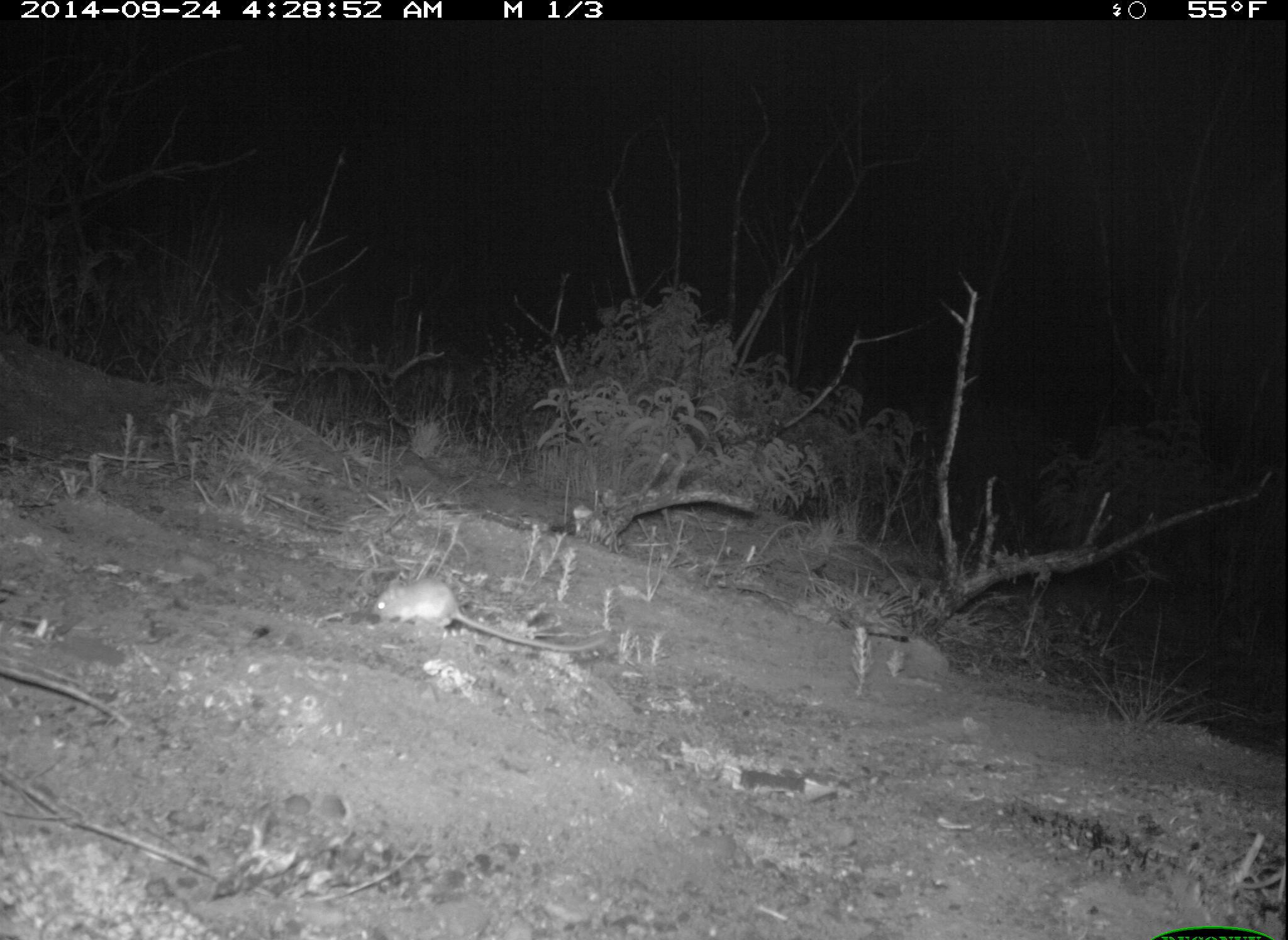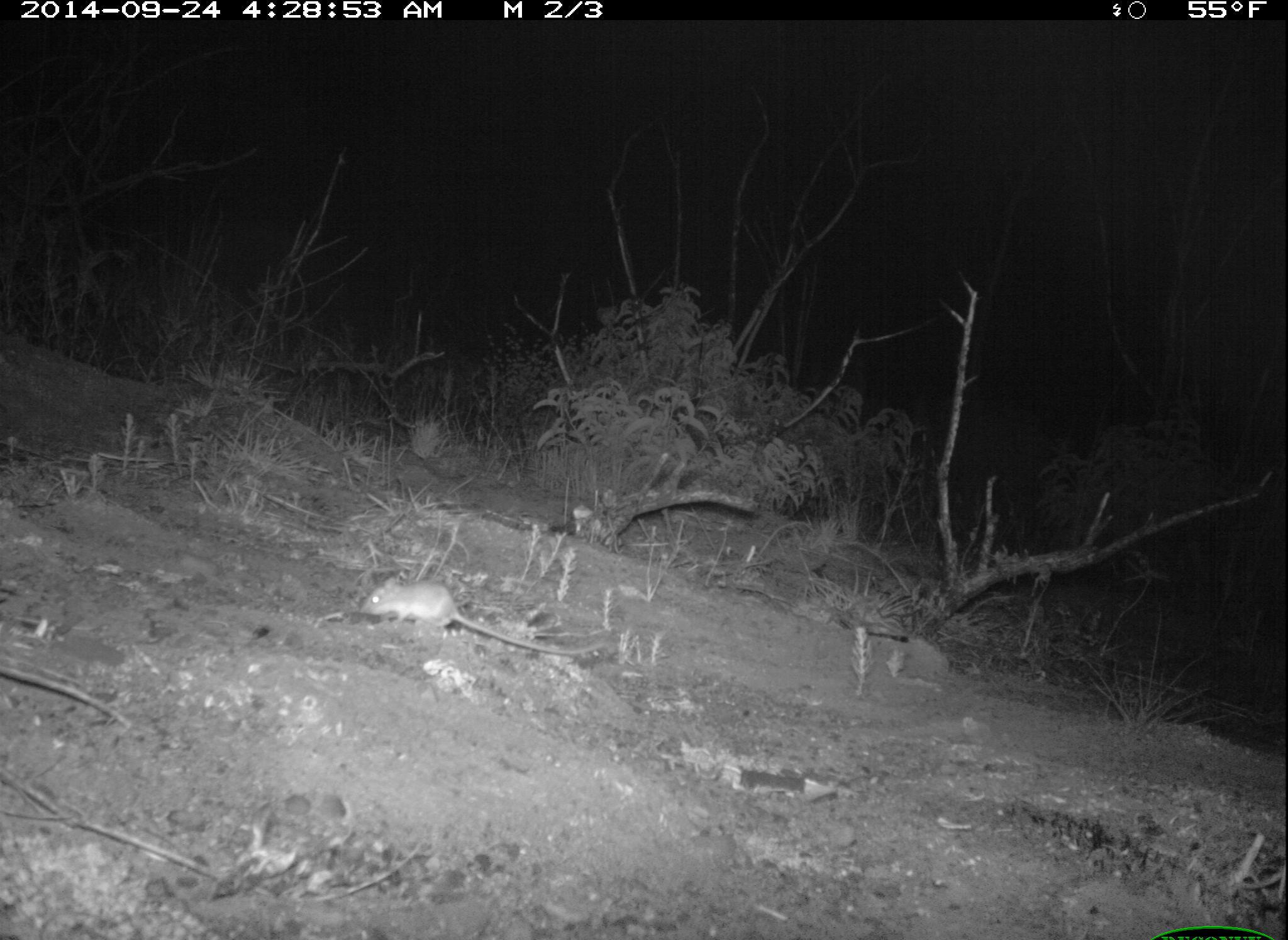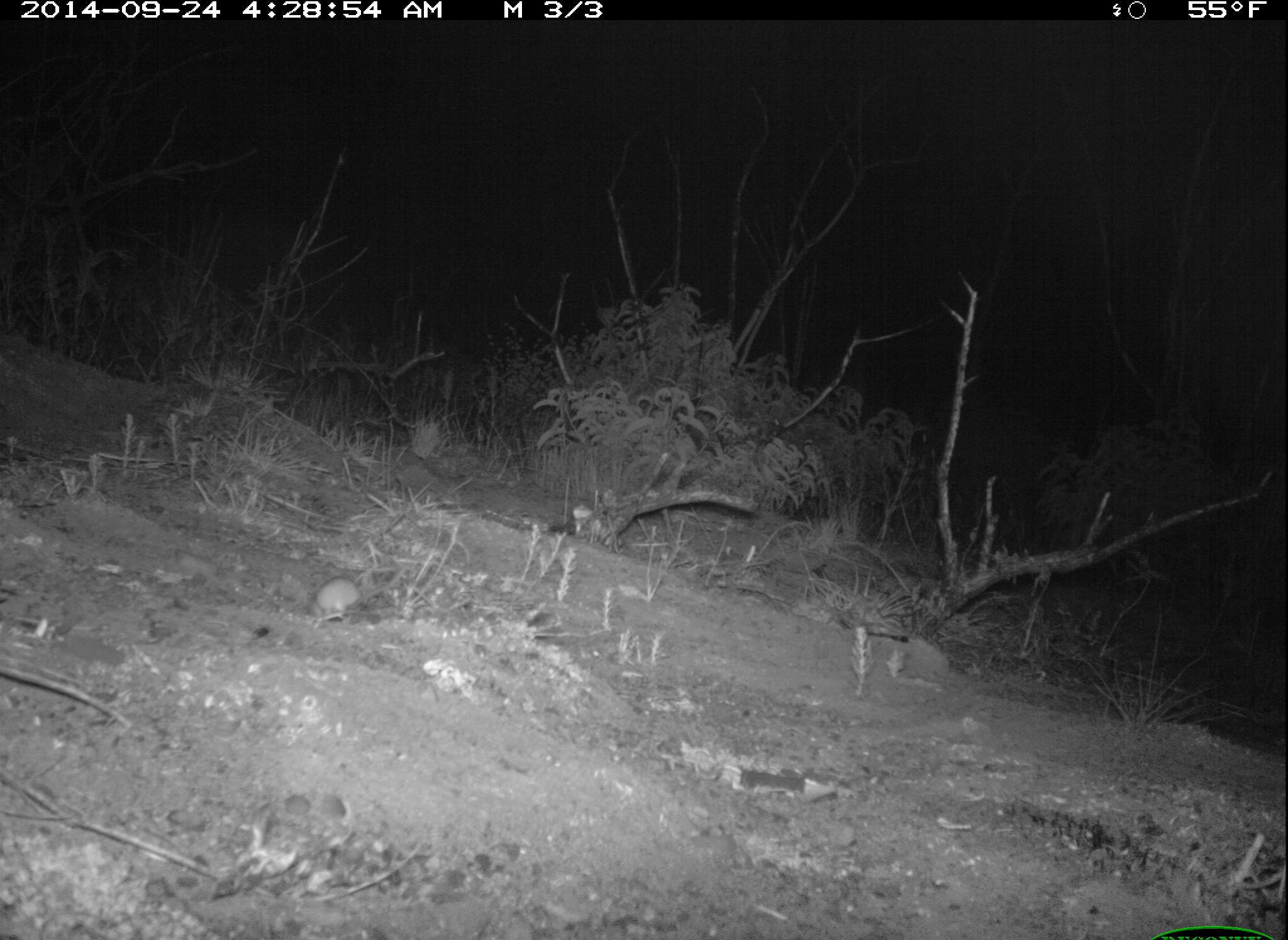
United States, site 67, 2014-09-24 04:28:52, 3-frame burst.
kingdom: Animalia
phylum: Chordata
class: Mammalia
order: Rodentia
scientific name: Rodentia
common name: rodent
Rodent (Rodentia).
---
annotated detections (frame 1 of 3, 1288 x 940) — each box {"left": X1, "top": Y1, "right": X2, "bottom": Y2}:
rodent: {"left": 369, "top": 577, "right": 608, "bottom": 653}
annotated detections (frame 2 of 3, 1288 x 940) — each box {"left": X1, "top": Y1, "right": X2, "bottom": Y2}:
rodent: {"left": 358, "top": 575, "right": 606, "bottom": 658}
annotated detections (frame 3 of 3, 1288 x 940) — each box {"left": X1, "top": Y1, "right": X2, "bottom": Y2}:
rodent: {"left": 306, "top": 564, "right": 413, "bottom": 625}